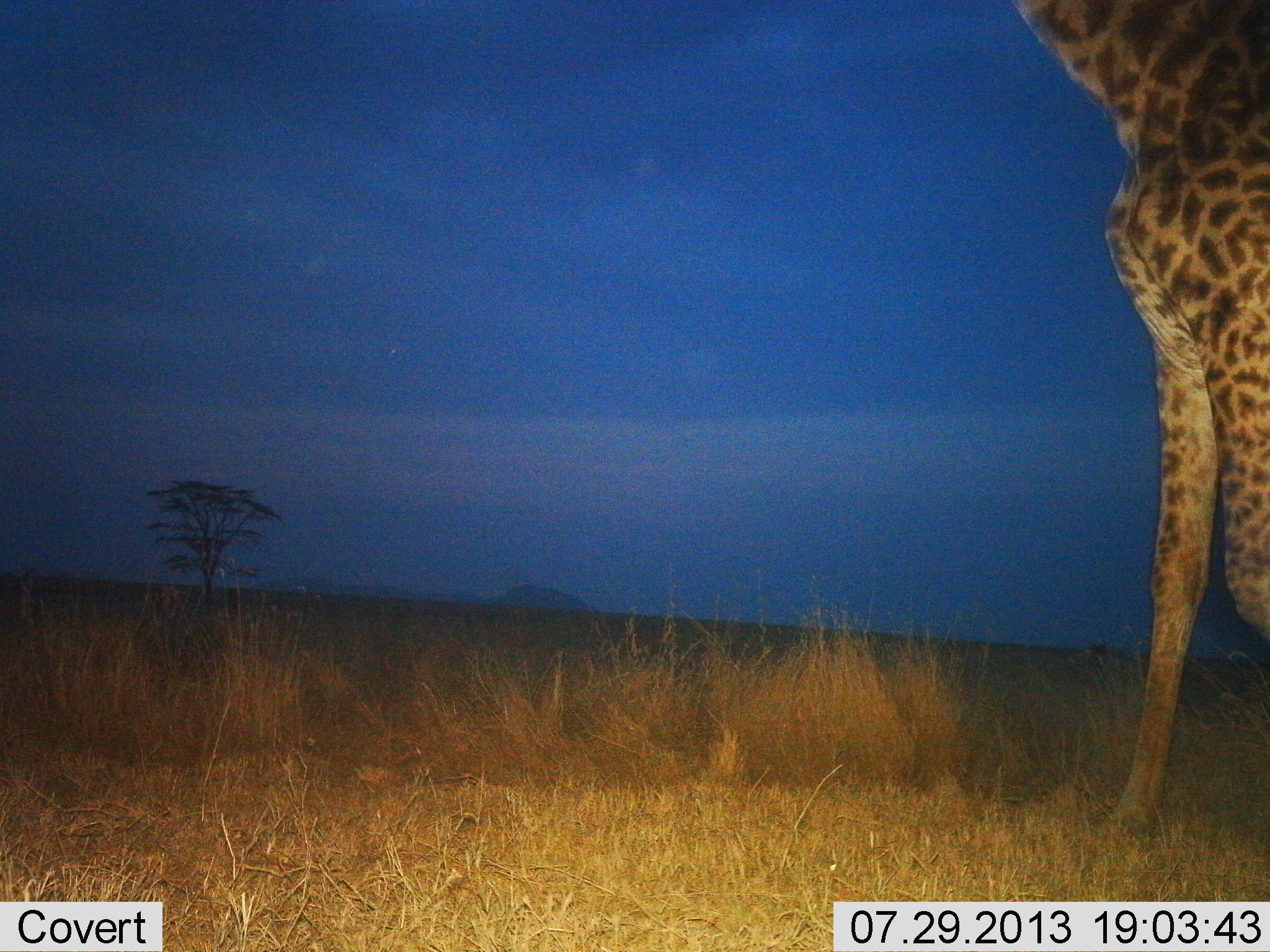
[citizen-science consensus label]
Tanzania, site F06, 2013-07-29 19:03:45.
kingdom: Animalia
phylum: Chordata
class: Mammalia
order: Artiodactyla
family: Giraffidae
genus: Giraffa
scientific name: Giraffa camelopardalis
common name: giraffe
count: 1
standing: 68%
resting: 0%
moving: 32%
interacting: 0%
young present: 0%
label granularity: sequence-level